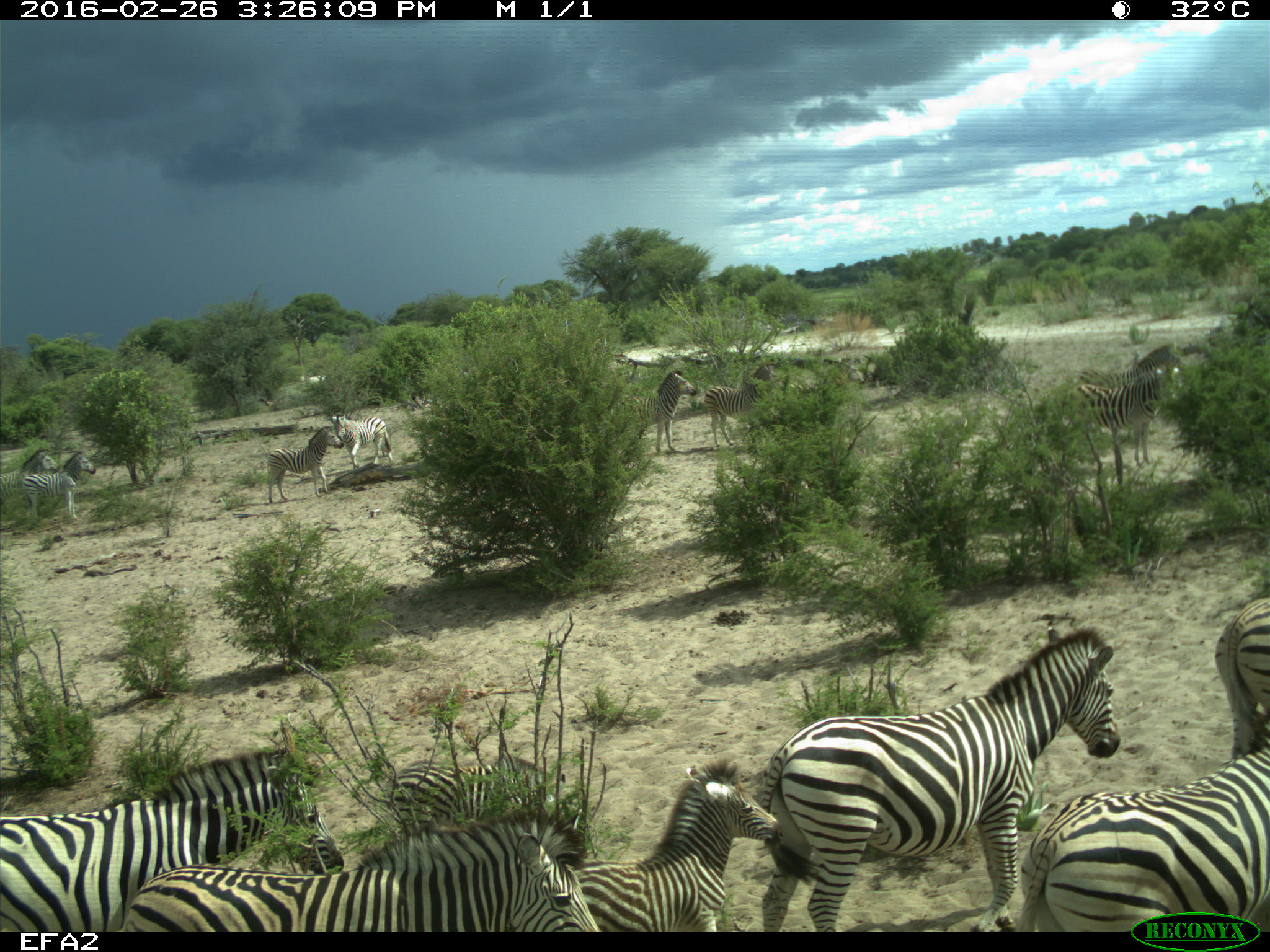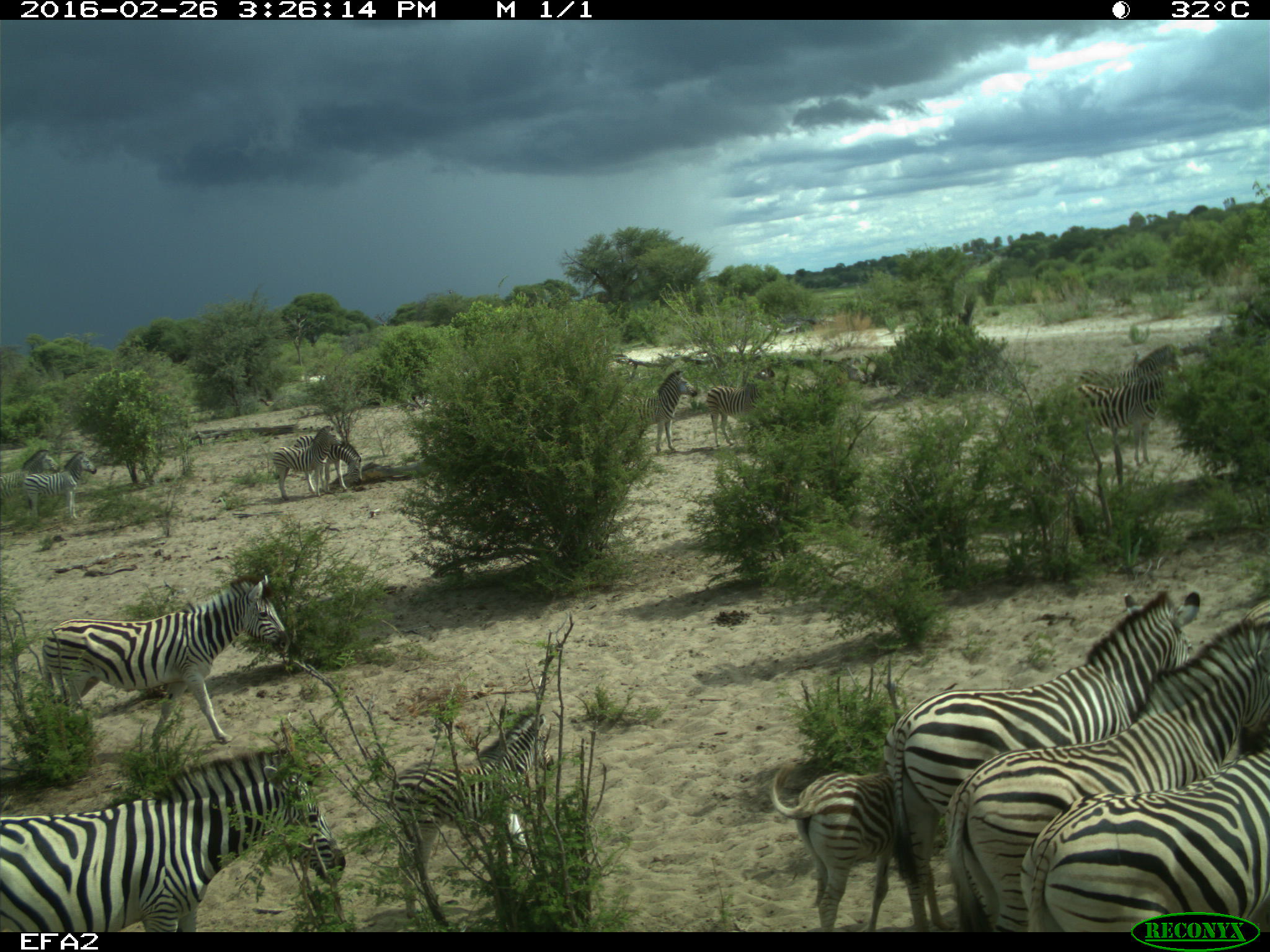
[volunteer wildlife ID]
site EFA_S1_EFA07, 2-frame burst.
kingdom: Animalia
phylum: Chordata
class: Mammalia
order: Perissodactyla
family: Equidae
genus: Equus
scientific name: Equus quagga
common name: plains zebra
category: zebraplains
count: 11-50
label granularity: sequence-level